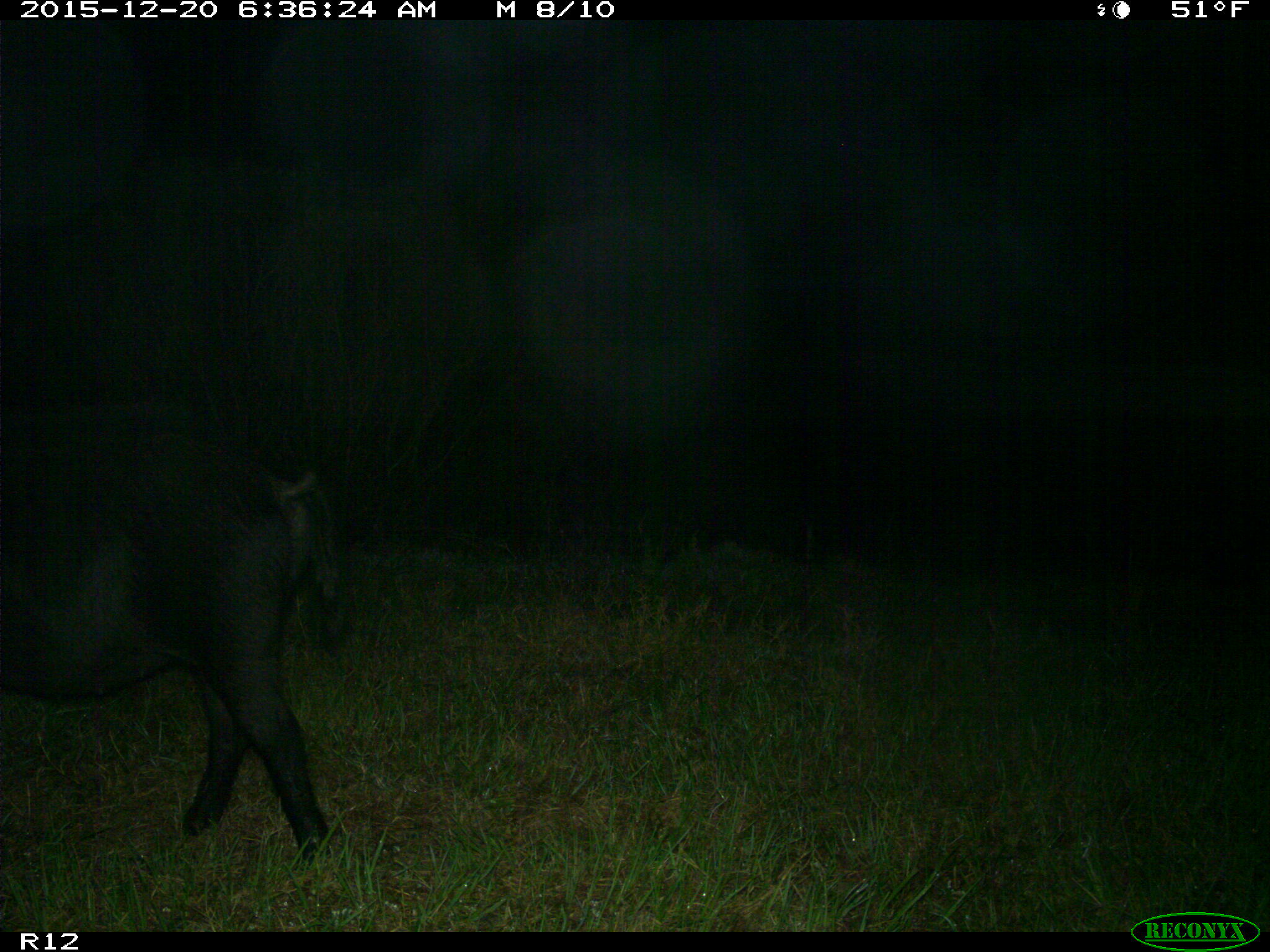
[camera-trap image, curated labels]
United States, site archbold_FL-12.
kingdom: Animalia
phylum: Chordata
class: Mammalia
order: Artiodactyla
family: Suidae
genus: Sus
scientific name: Sus scrofa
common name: wild boar